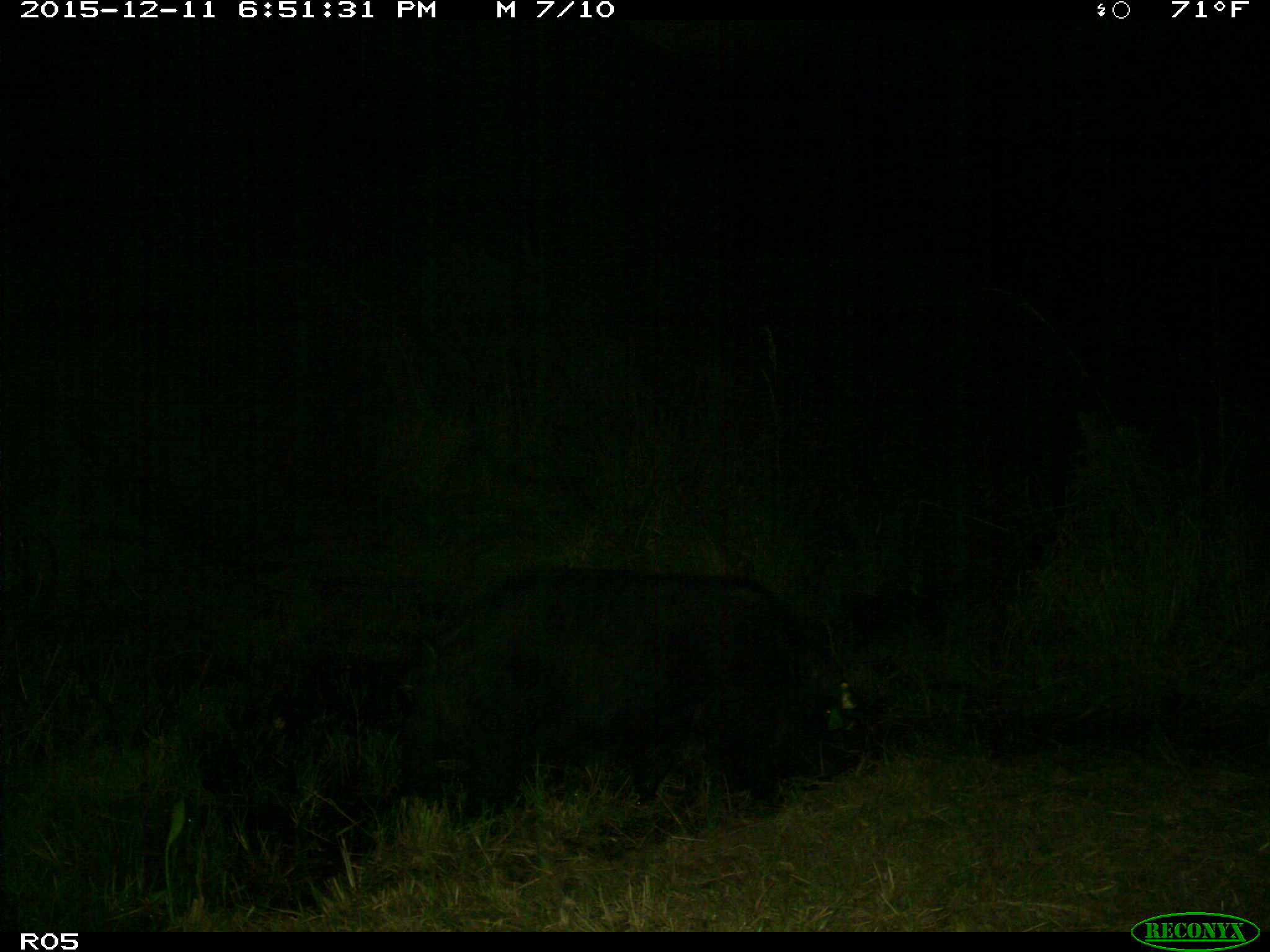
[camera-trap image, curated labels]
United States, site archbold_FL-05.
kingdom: Animalia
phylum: Chordata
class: Mammalia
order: Artiodactyla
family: Suidae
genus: Sus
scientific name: Sus scrofa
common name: wild boar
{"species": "Sus scrofa (wild boar)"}